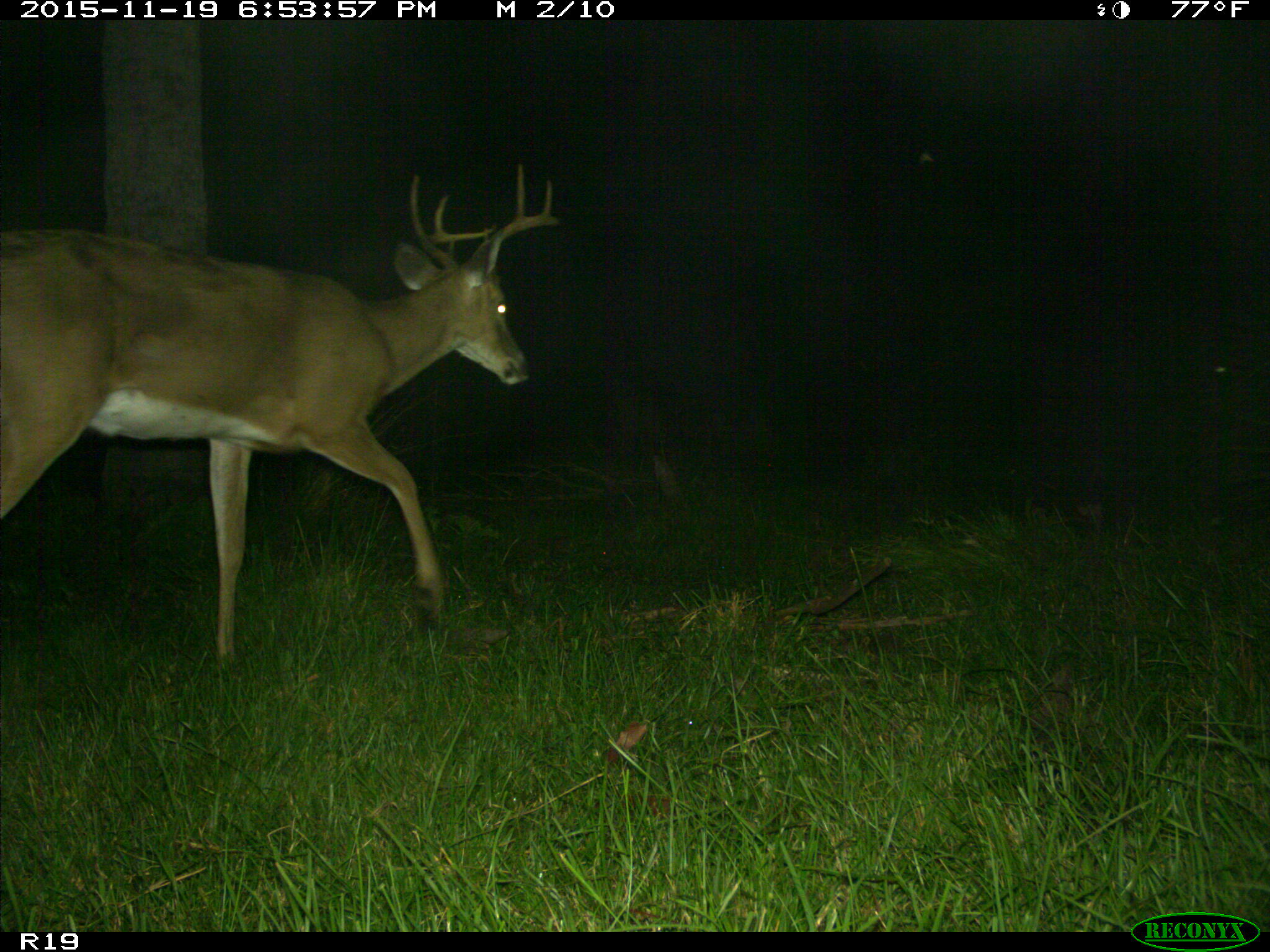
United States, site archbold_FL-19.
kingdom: Animalia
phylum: Chordata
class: Mammalia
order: Artiodactyla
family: Cervidae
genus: Odocoileus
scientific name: Odocoileus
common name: deer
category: unidentified deer